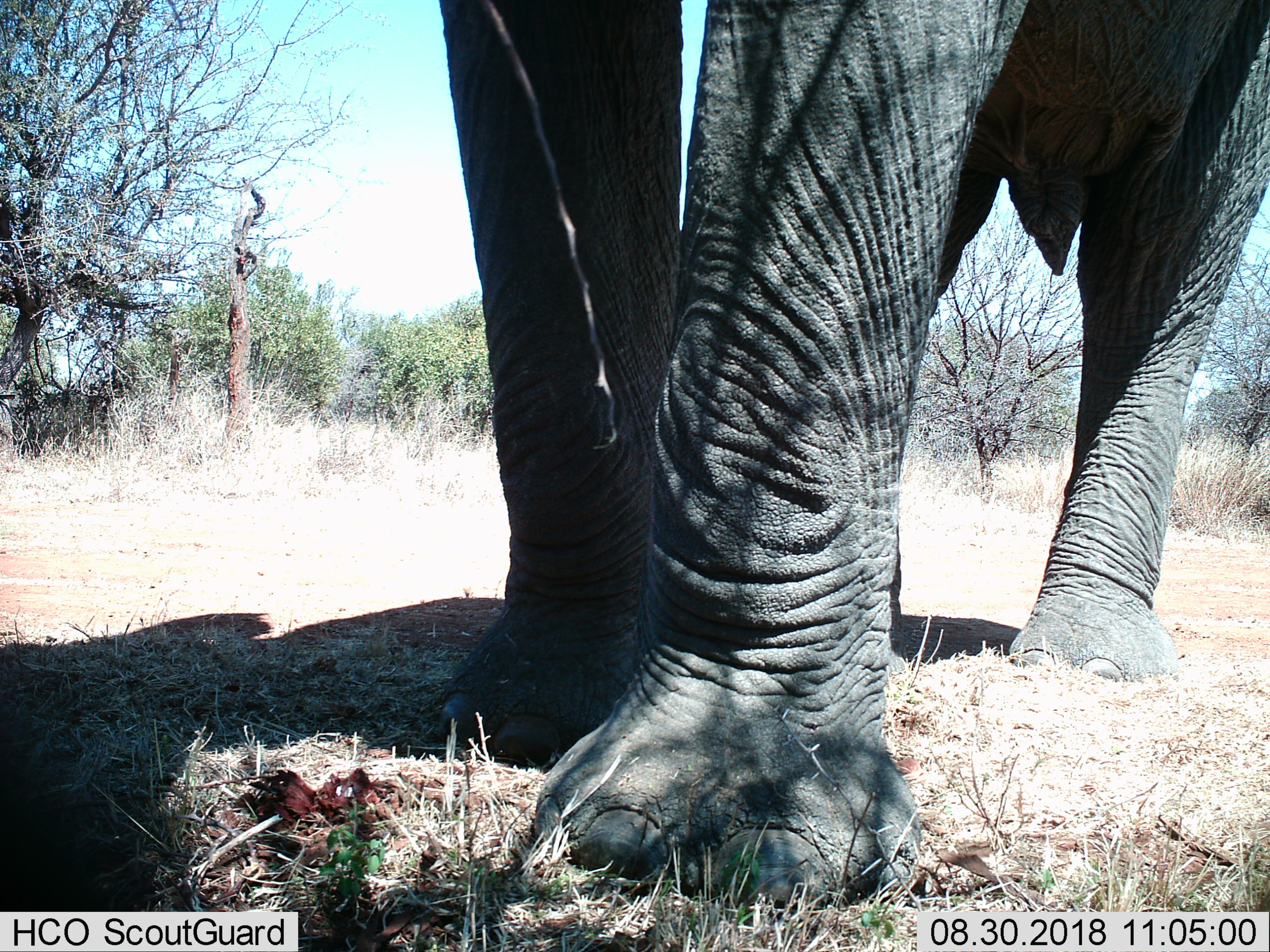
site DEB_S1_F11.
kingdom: Animalia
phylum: Chordata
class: Mammalia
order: Proboscidea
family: Elephantidae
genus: Loxodonta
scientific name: Loxodonta africana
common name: african bush elephant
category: elephant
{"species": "elephant (african bush elephant) (Loxodonta africana)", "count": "1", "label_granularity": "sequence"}